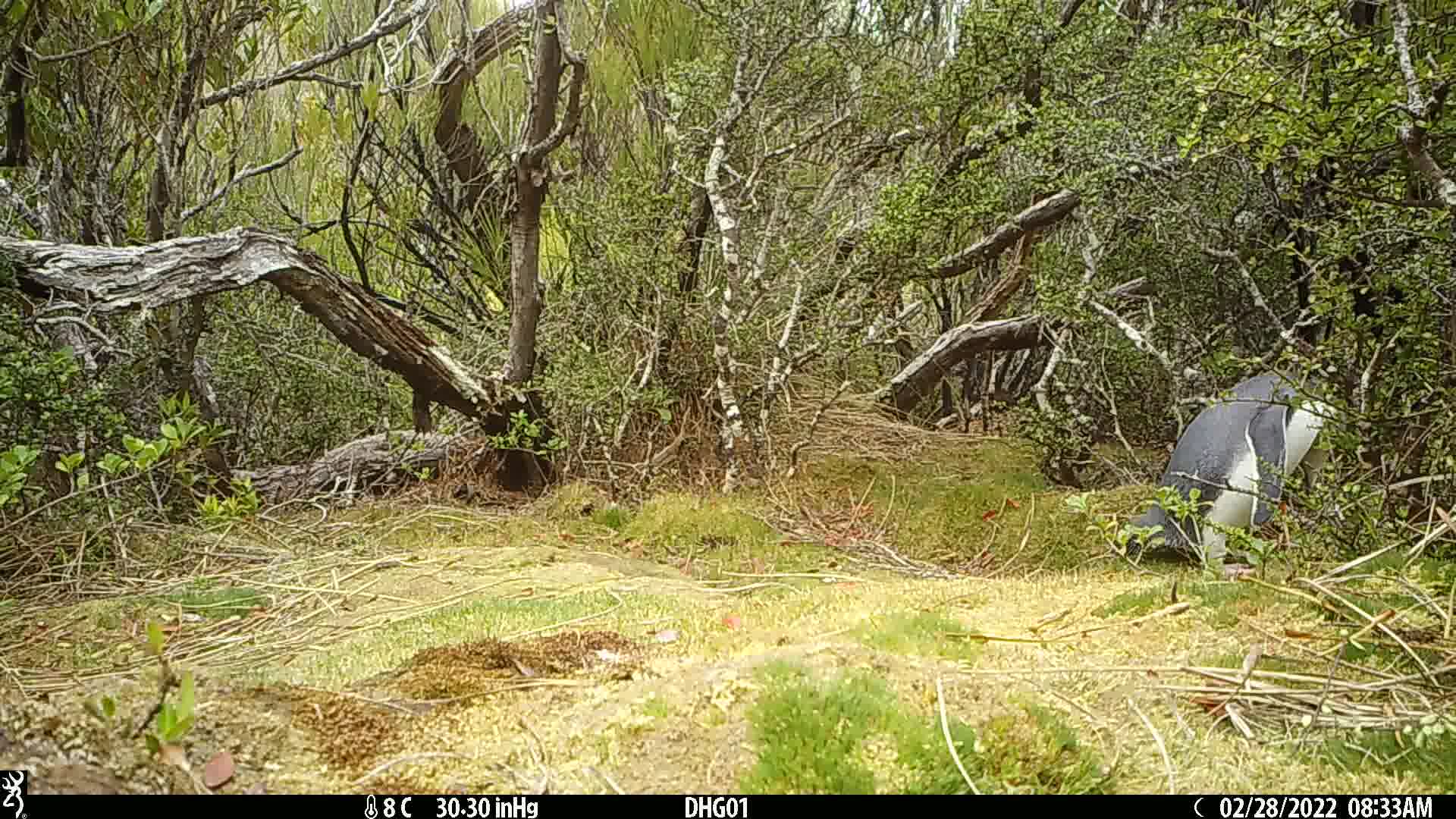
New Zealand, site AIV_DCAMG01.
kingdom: Animalia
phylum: Chordata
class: Aves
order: Sphenisciformes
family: Spheniscidae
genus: Megadyptes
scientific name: Megadyptes antipodes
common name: yellow-eyed penguin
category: yellow eyed penguin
Yellow eyed penguin (yellow-eyed penguin) (Megadyptes antipodes).